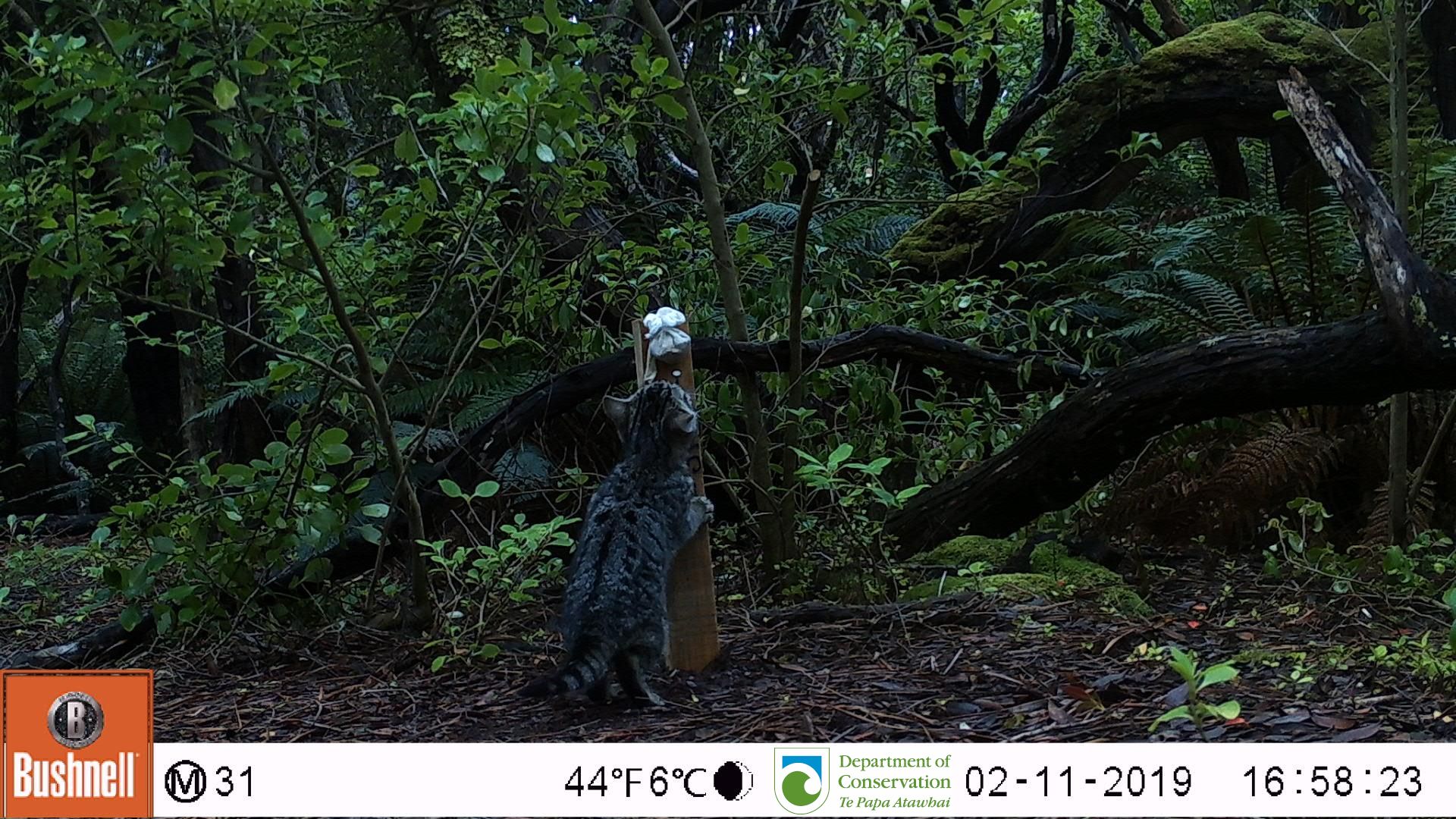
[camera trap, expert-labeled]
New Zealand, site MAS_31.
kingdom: Animalia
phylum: Chordata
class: Mammalia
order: Carnivora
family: Felidae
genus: Felis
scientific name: Felis catus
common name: domestic cat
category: cat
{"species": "cat (domestic cat) (Felis catus)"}